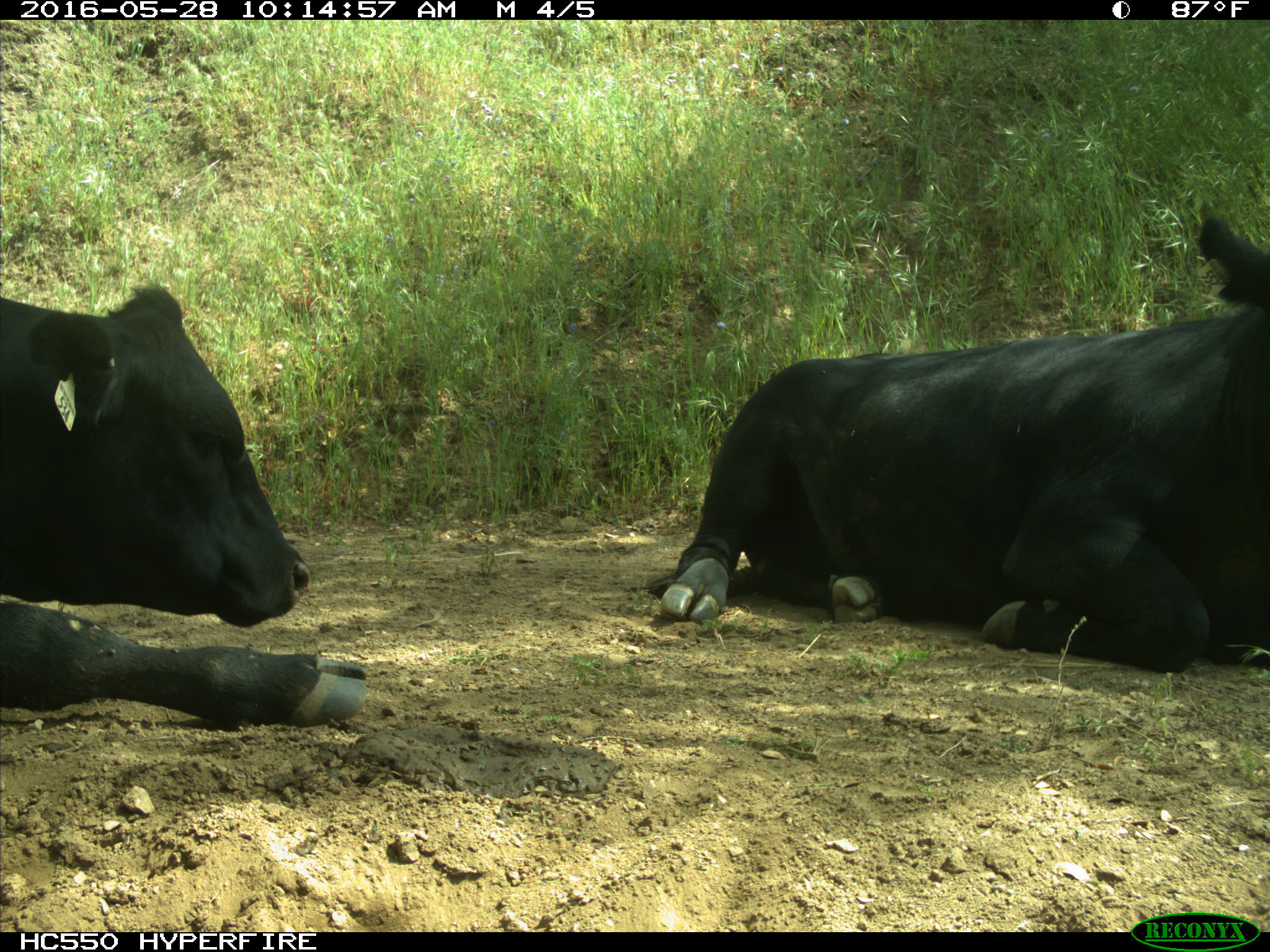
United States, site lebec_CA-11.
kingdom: Animalia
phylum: Chordata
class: Mammalia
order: Artiodactyla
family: Bovidae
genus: Bos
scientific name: Bos taurus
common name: domestic cow